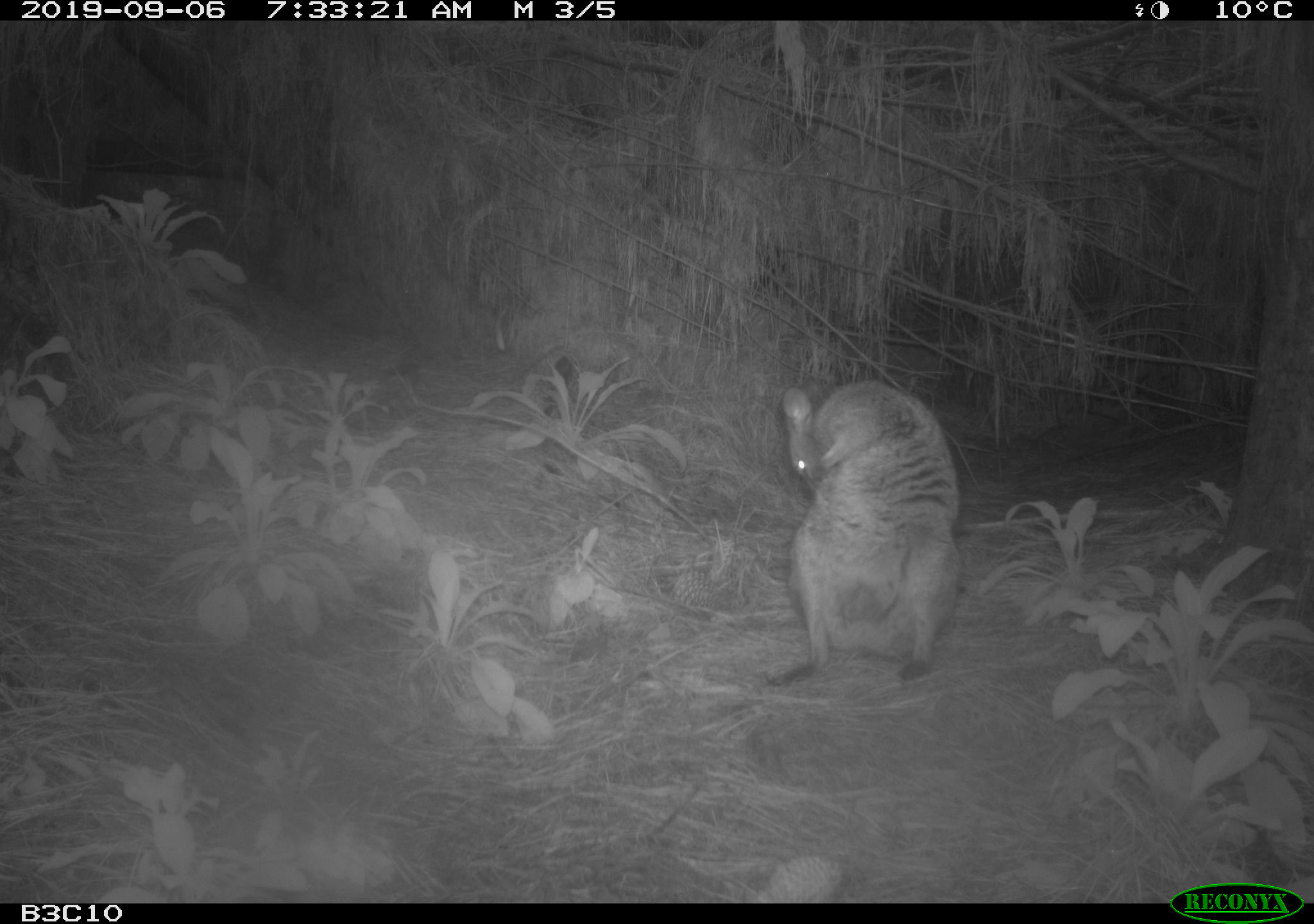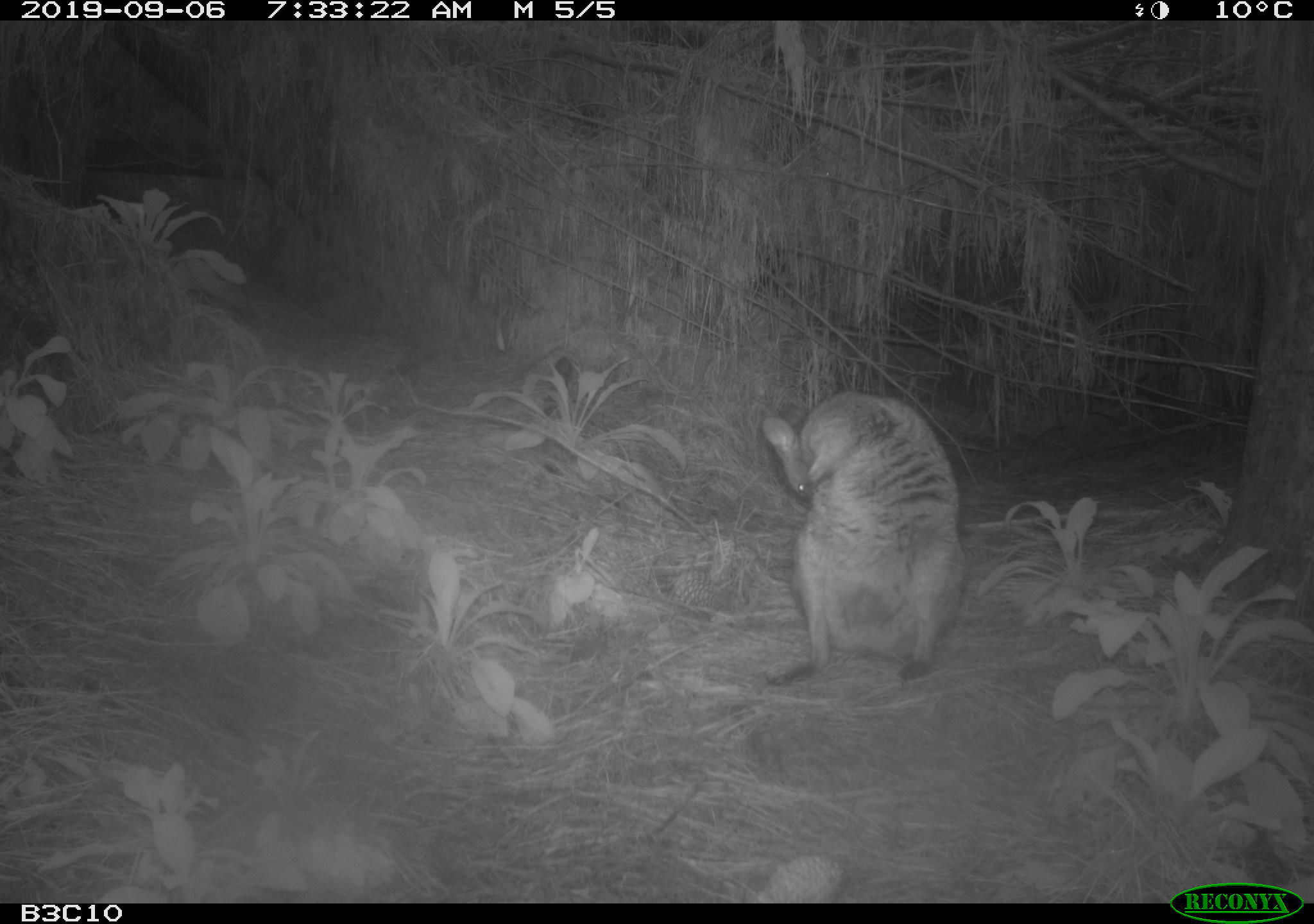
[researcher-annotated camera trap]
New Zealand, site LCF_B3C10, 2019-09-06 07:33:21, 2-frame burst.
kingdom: Animalia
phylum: Chordata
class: Mammalia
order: Diprotodontia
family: Macropodidae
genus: Notamacropus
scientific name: Notamacropus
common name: wallaby